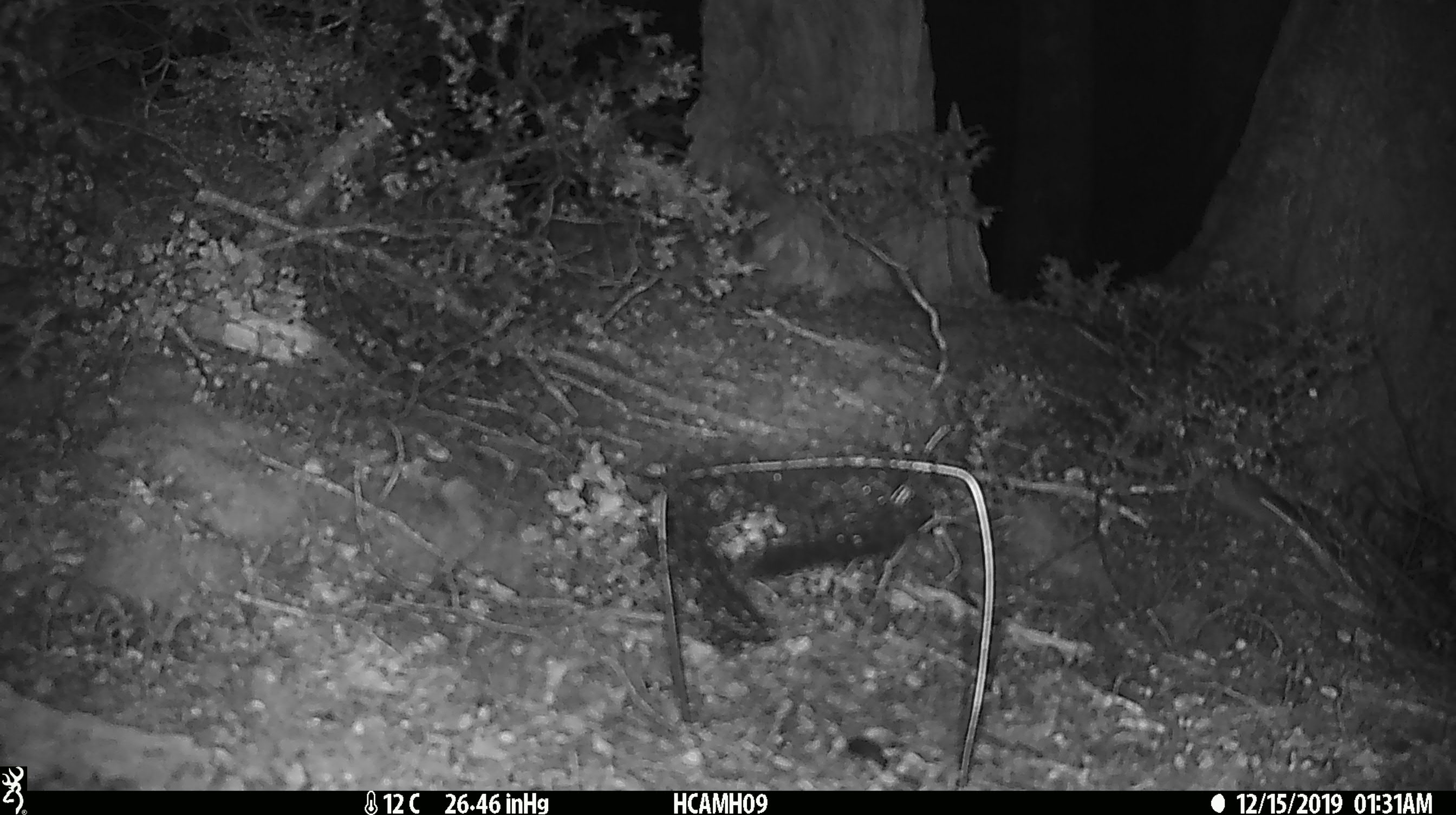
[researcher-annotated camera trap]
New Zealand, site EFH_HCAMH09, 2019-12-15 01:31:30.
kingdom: Animalia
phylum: Chordata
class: Mammalia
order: Rodentia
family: Muridae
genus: Mus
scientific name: Mus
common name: mouse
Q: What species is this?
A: Mouse (Mus).